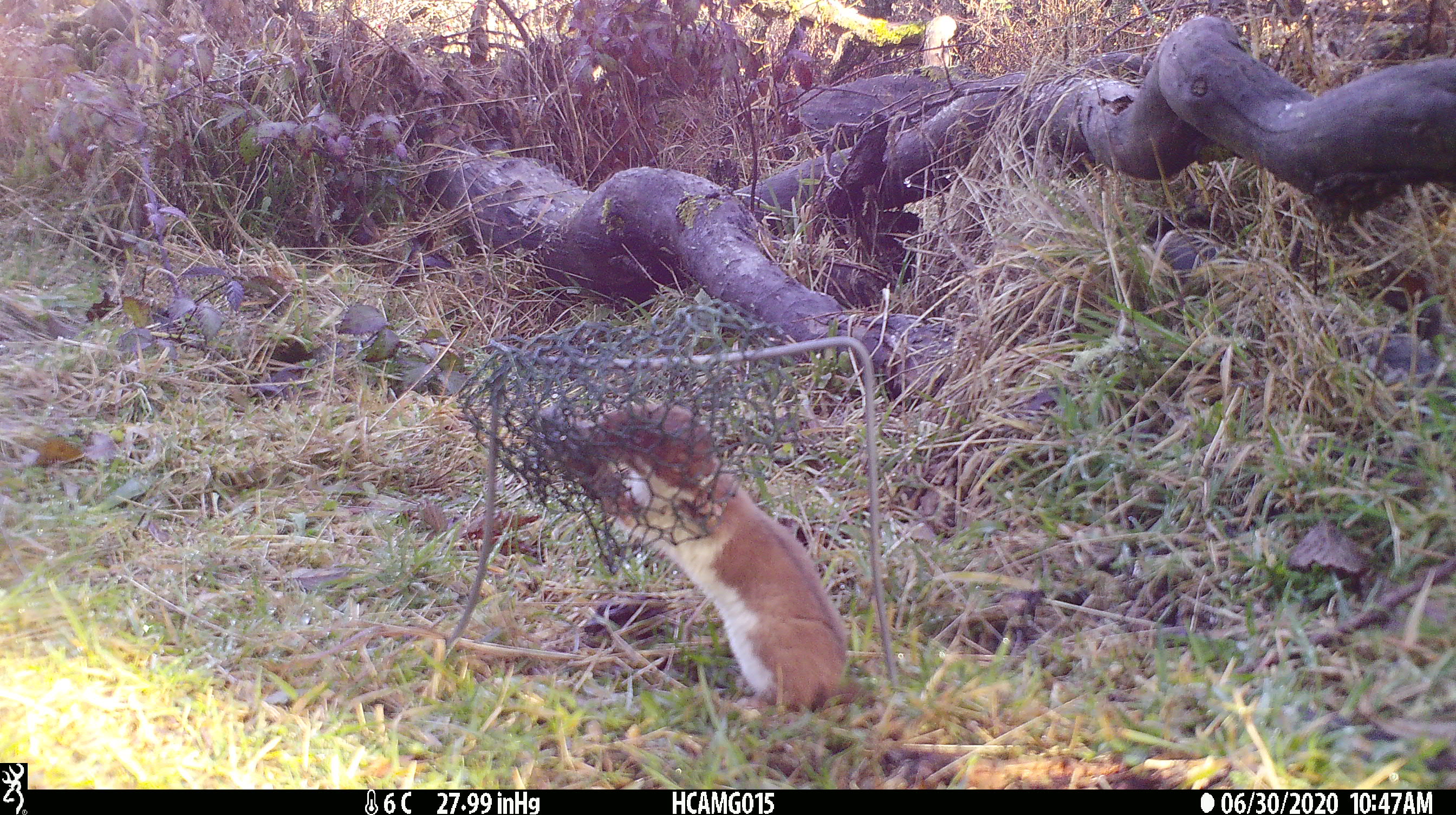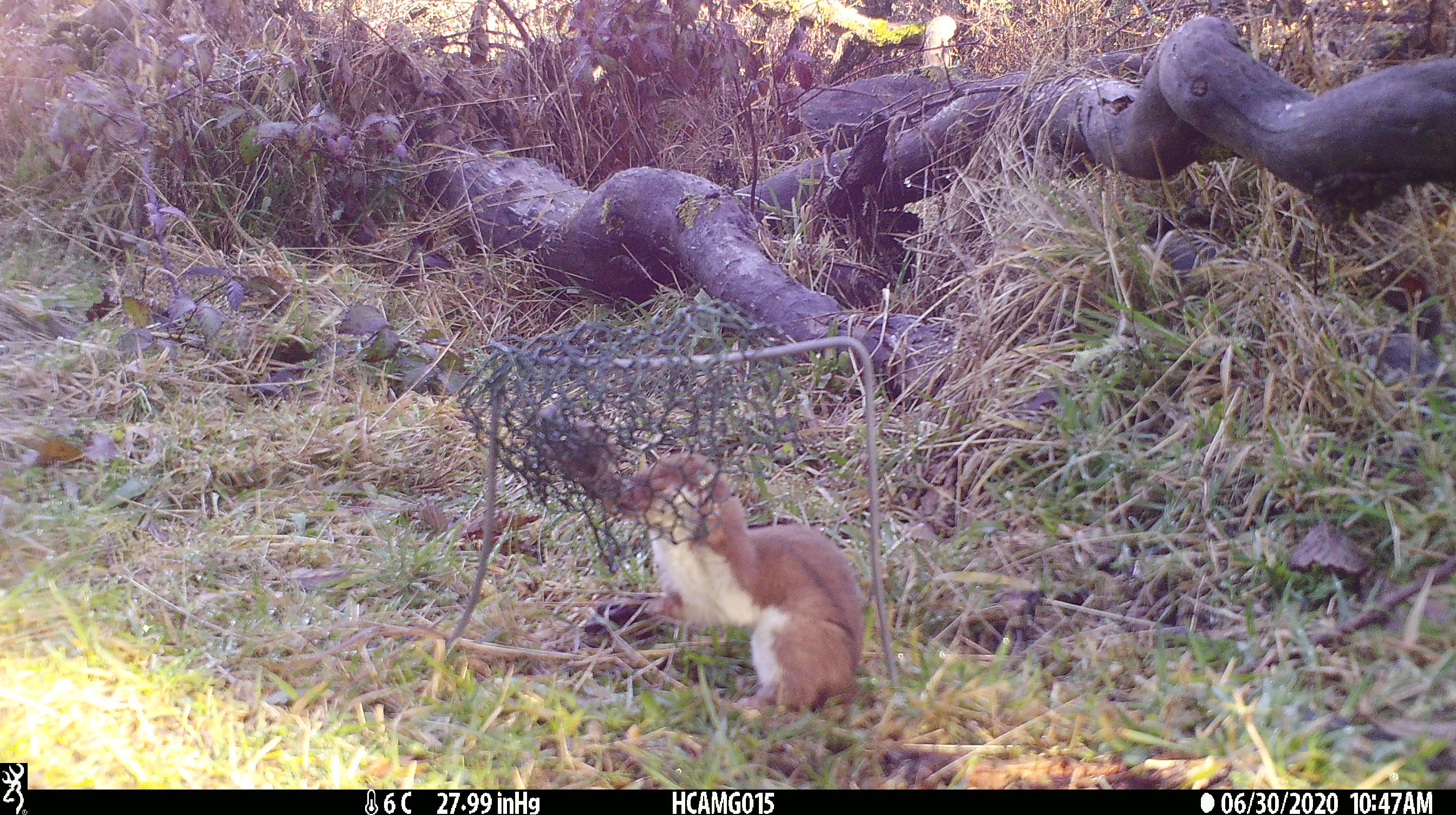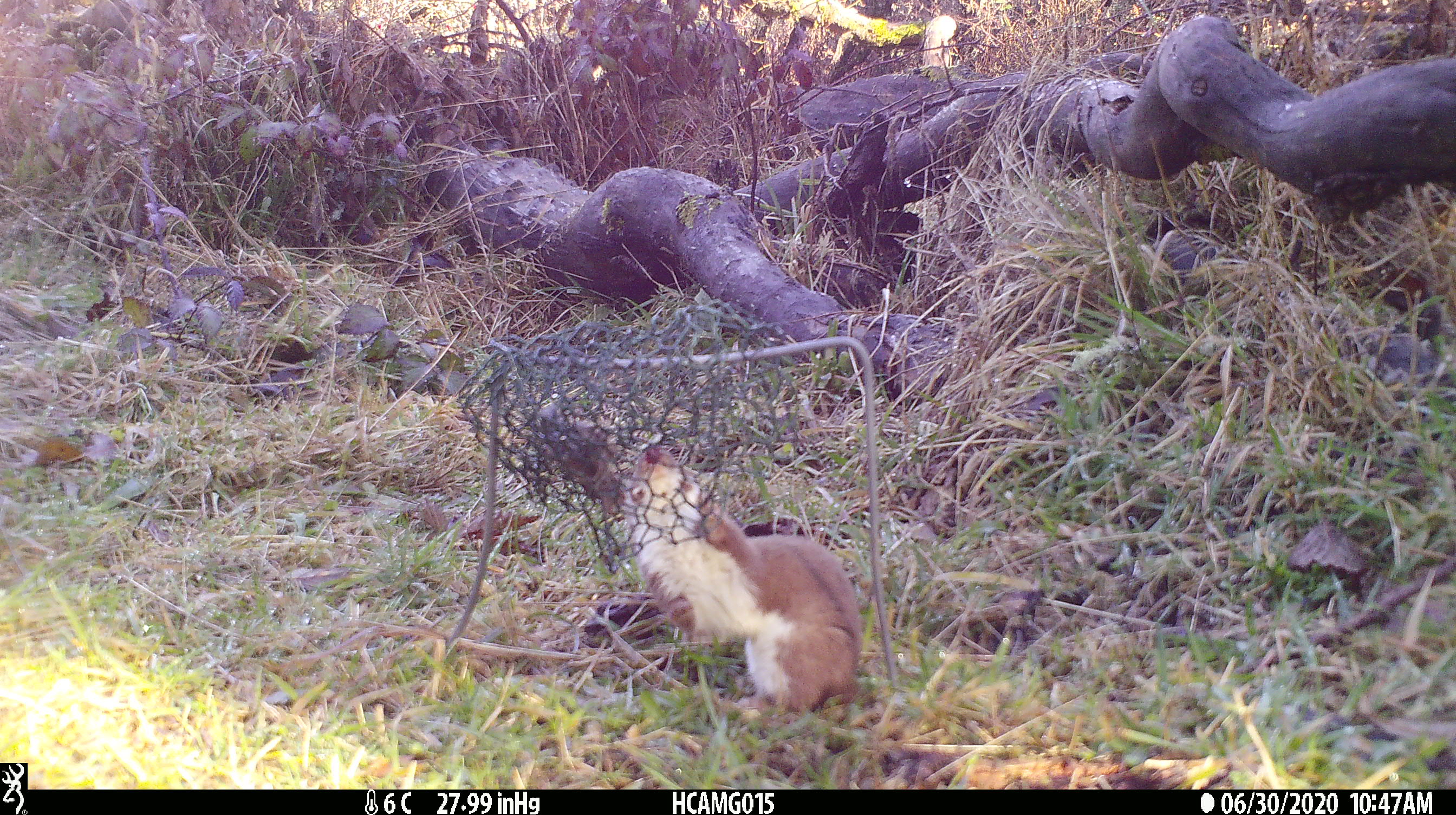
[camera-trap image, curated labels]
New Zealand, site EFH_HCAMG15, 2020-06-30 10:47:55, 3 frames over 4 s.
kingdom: Animalia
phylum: Chordata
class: Mammalia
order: Carnivora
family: Mustelidae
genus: Mustela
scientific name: Mustela nivalis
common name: least weasel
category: weasel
Weasel (least weasel) (Mustela nivalis).